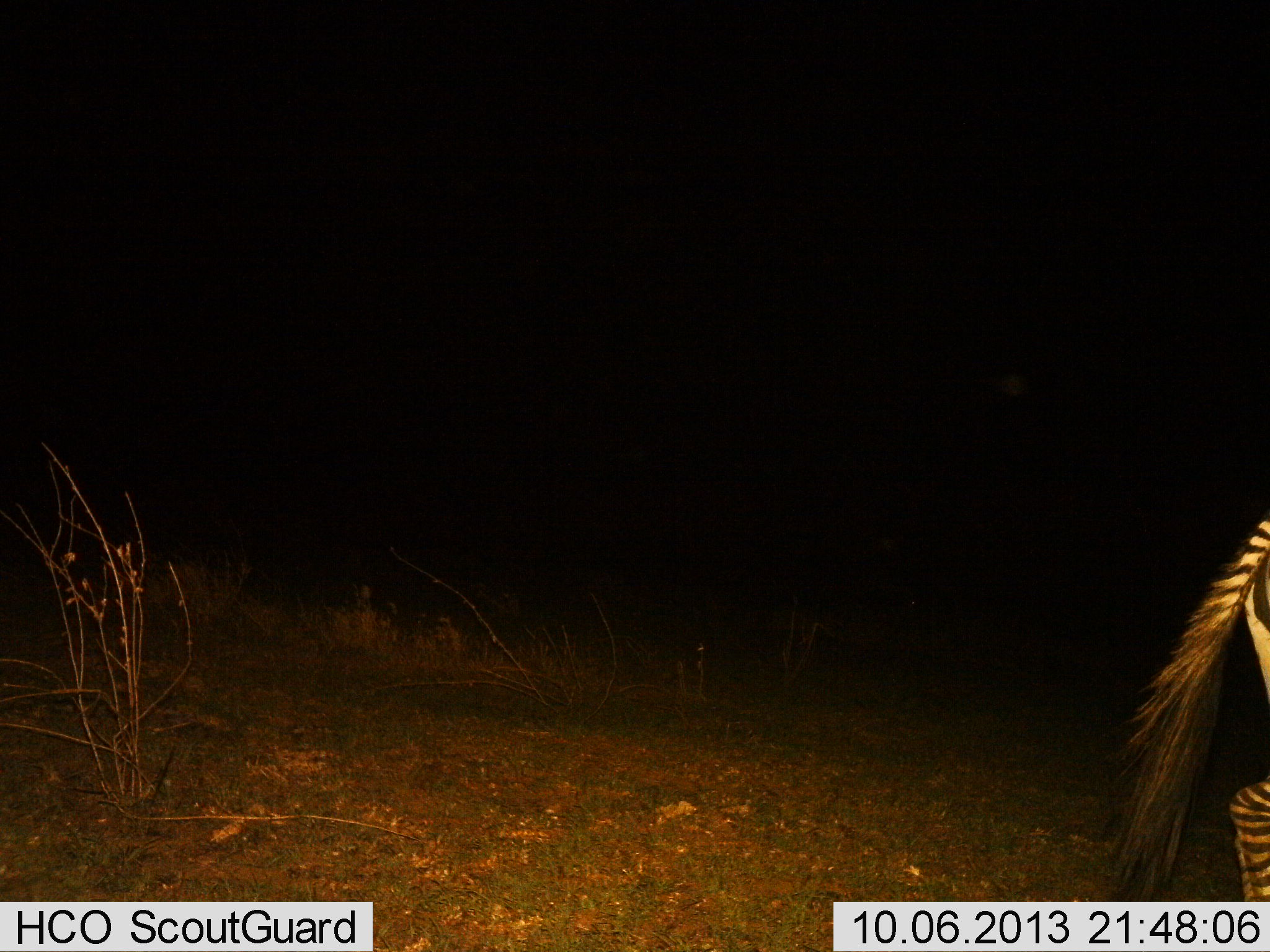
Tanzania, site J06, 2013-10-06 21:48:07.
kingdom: Animalia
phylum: Chordata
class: Mammalia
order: Perissodactyla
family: Equidae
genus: Equus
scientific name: Equus quagga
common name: plains zebra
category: zebra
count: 1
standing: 40%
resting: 0%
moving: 60%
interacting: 0%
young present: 0%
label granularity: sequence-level